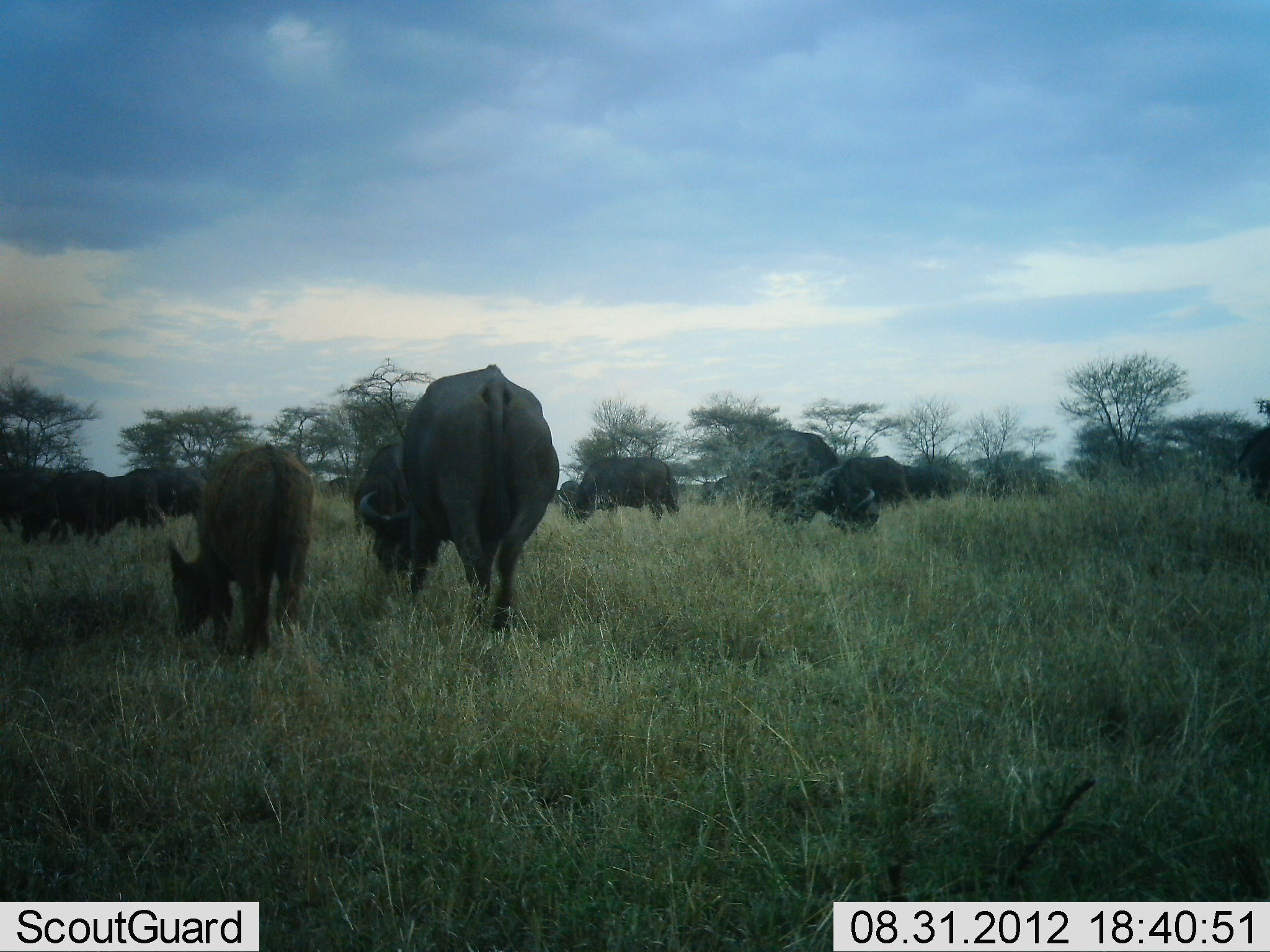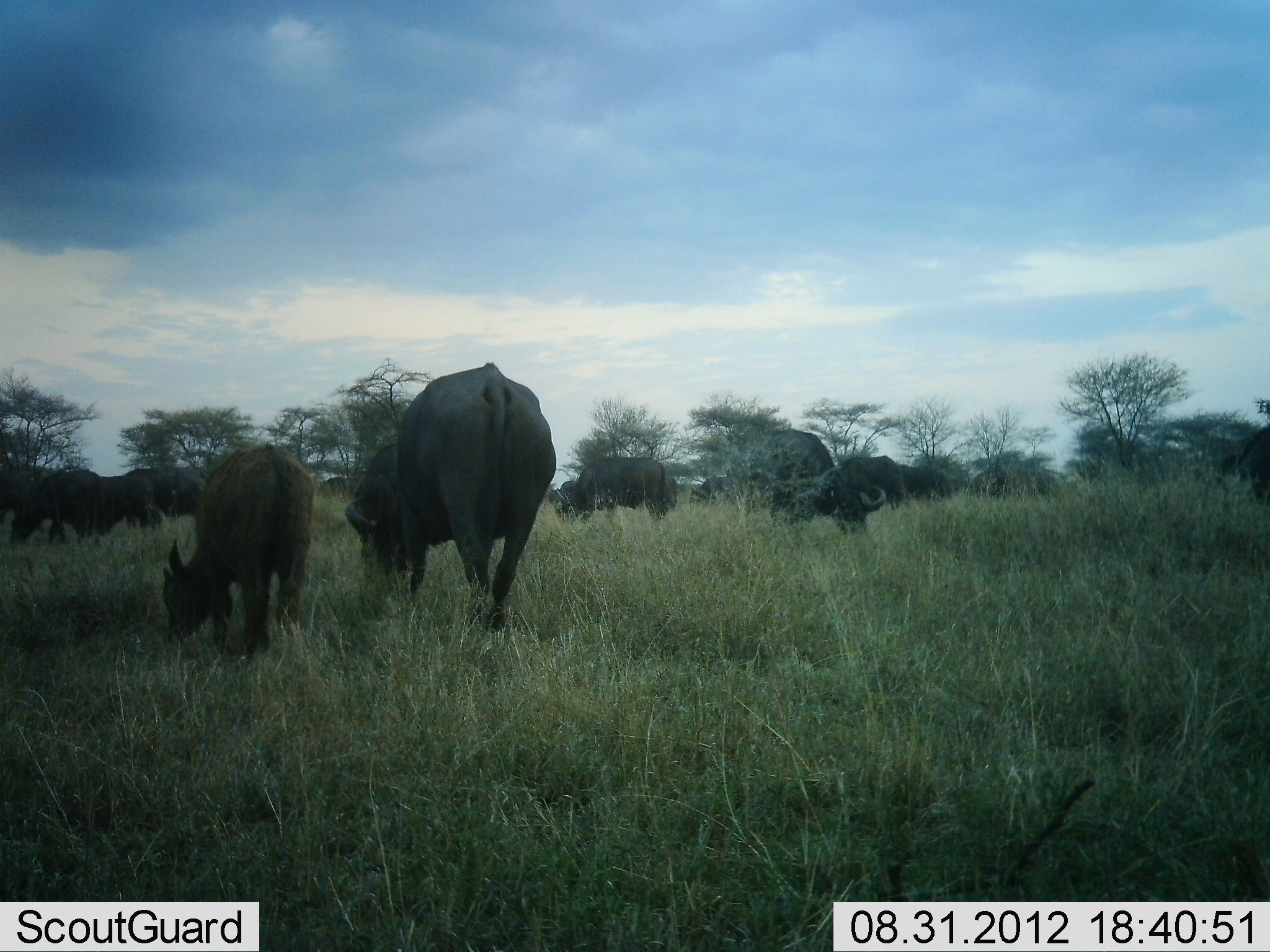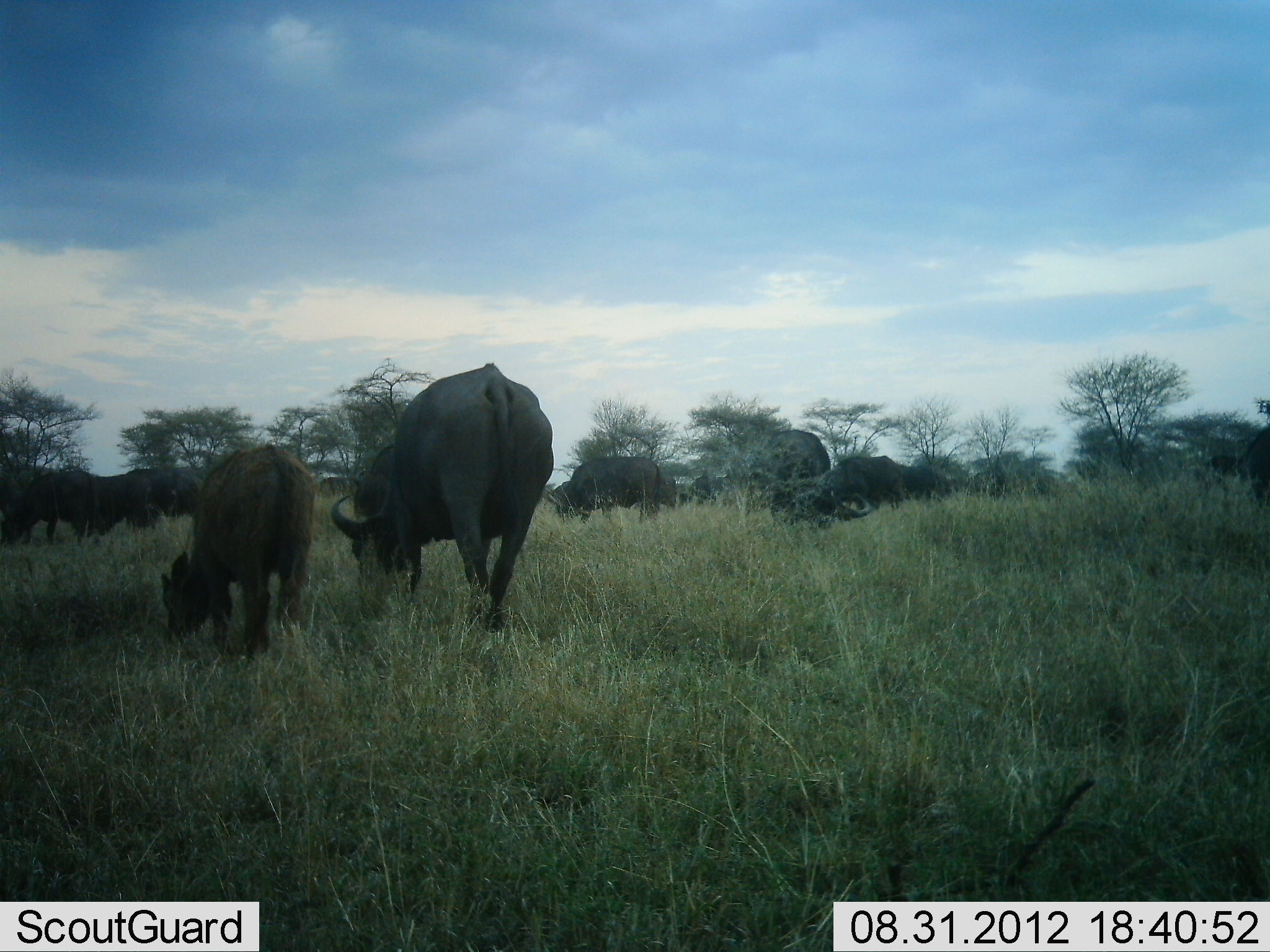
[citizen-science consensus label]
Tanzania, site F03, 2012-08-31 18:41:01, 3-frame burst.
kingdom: Animalia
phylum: Chordata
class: Mammalia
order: Artiodactyla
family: Bovidae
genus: Syncerus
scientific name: Syncerus caffer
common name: cape buffalo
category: buffalo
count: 11-50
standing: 50%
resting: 0%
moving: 20%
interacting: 0%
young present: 70%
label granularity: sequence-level